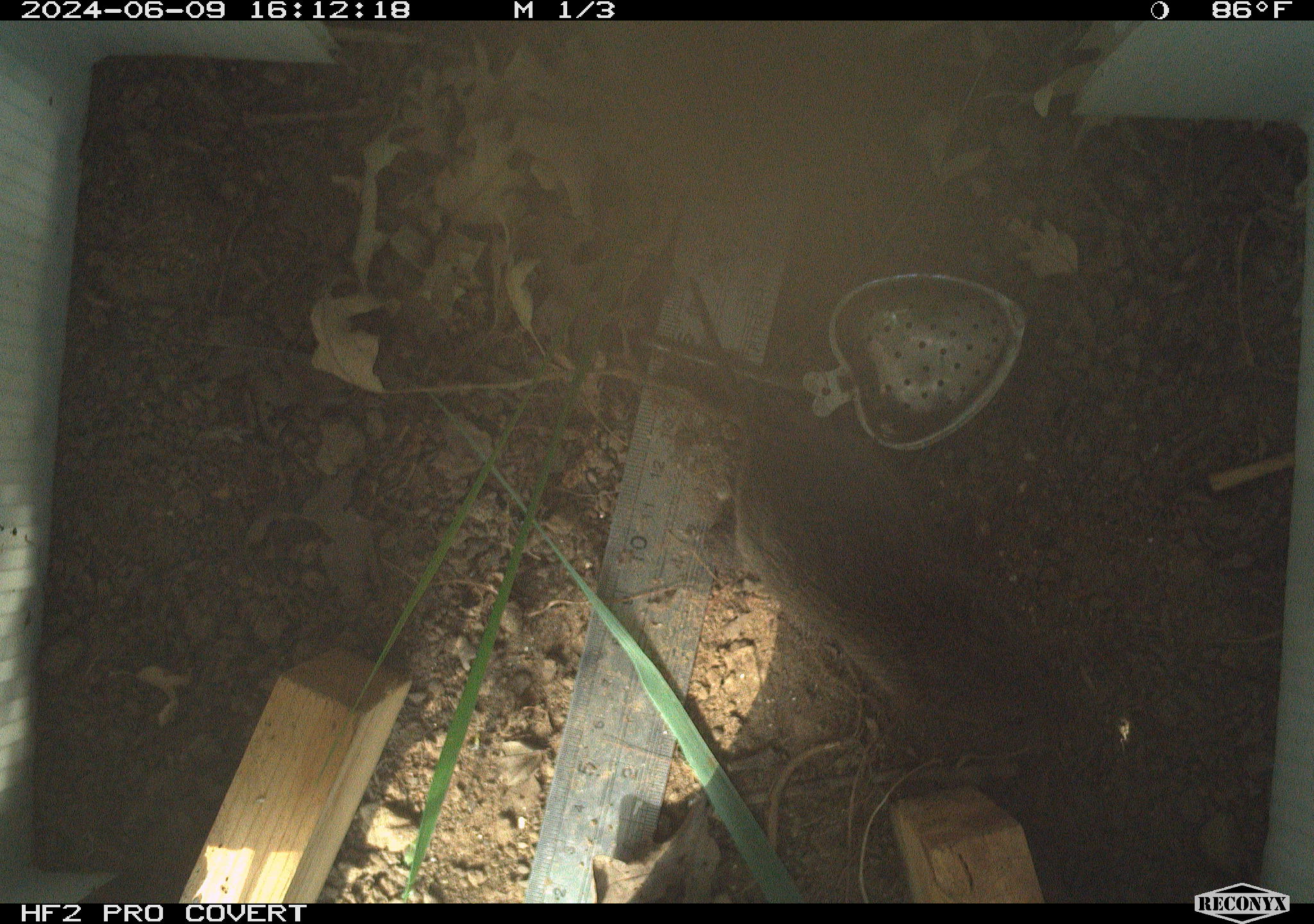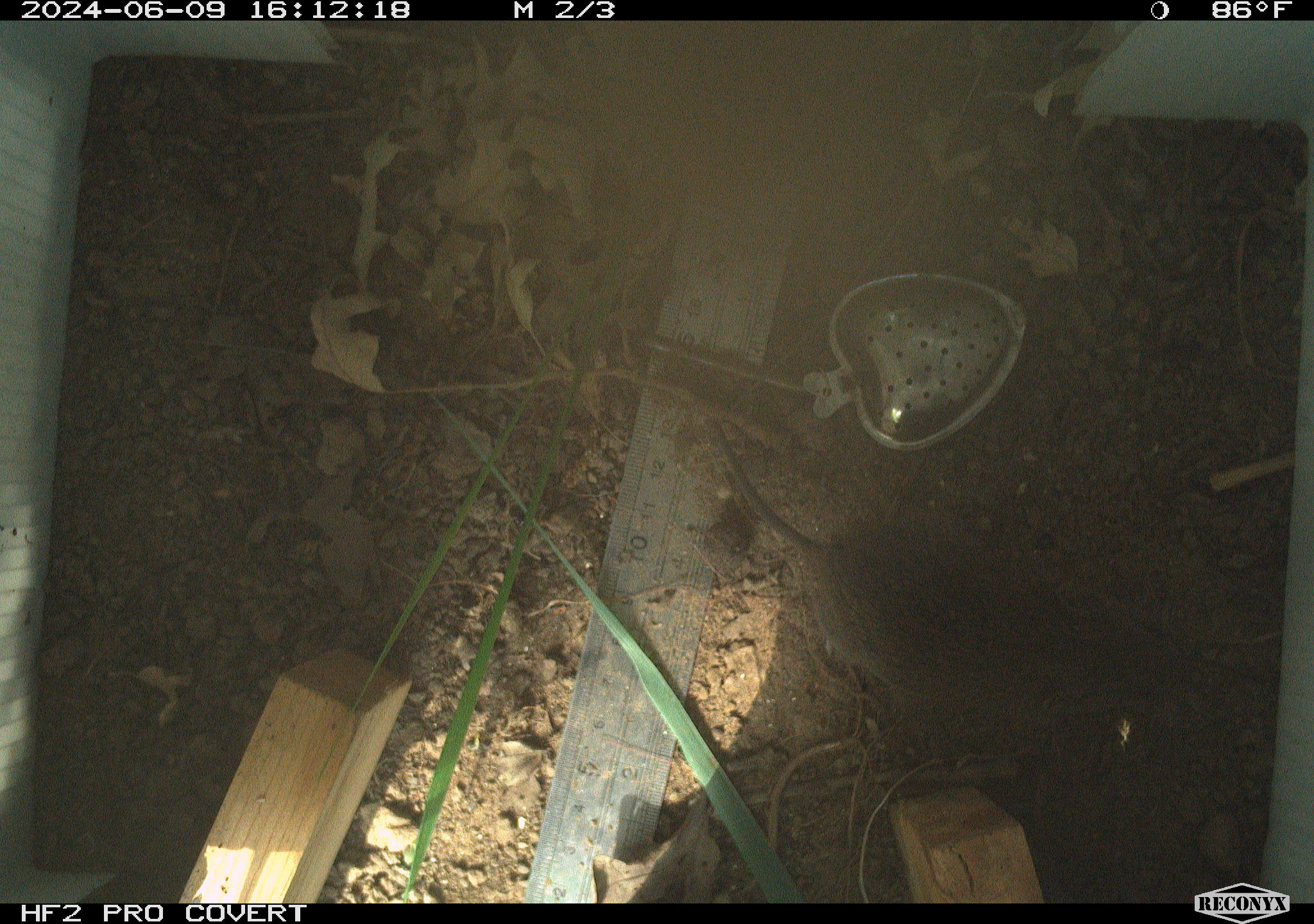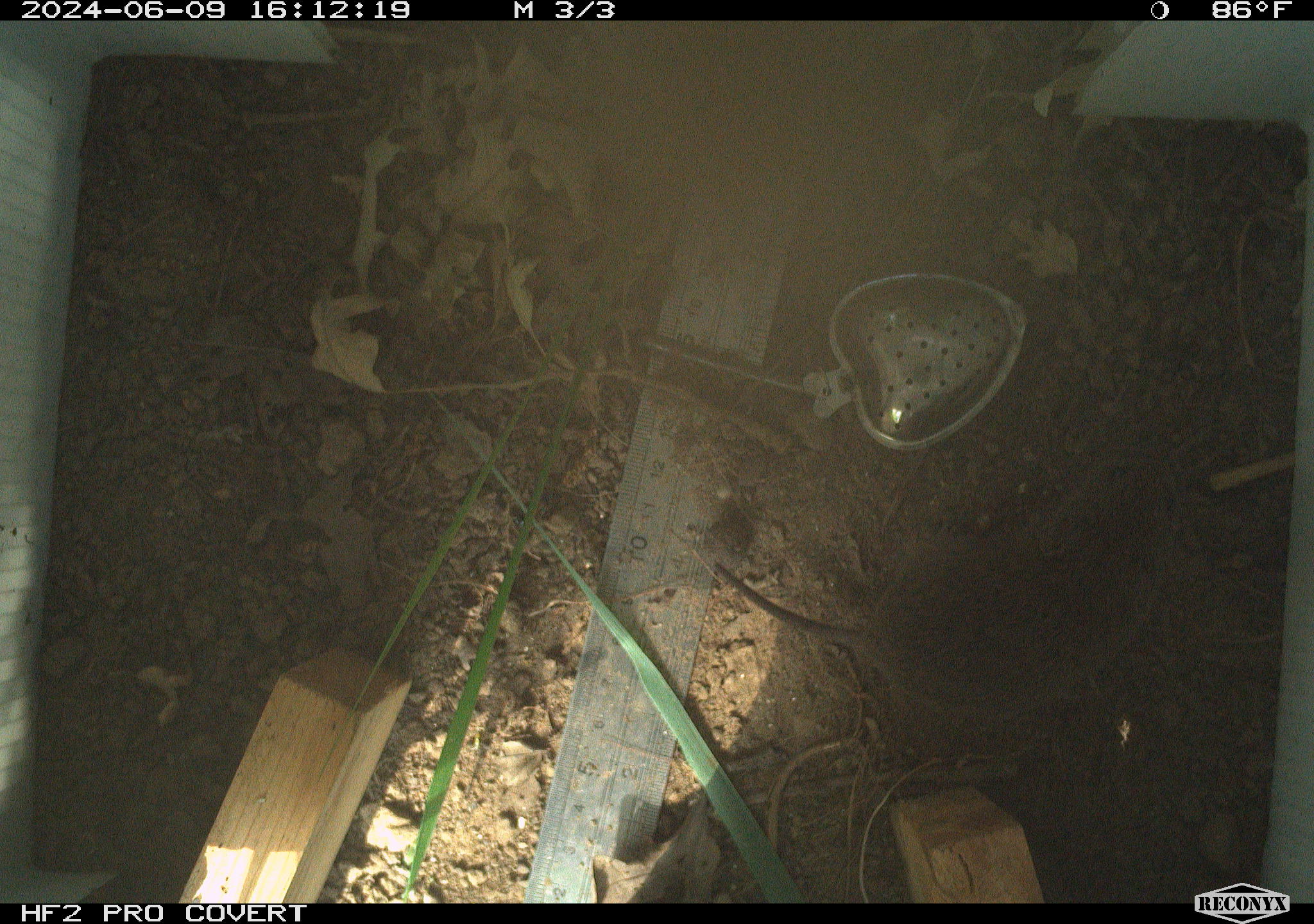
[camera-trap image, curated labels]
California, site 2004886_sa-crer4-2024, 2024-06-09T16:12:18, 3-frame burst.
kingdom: Animalia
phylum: Chordata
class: Mammalia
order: Rodentia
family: Cricetidae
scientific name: Arvicolinae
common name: voles, lemmings, and muskrats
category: arvicolinae subfamily